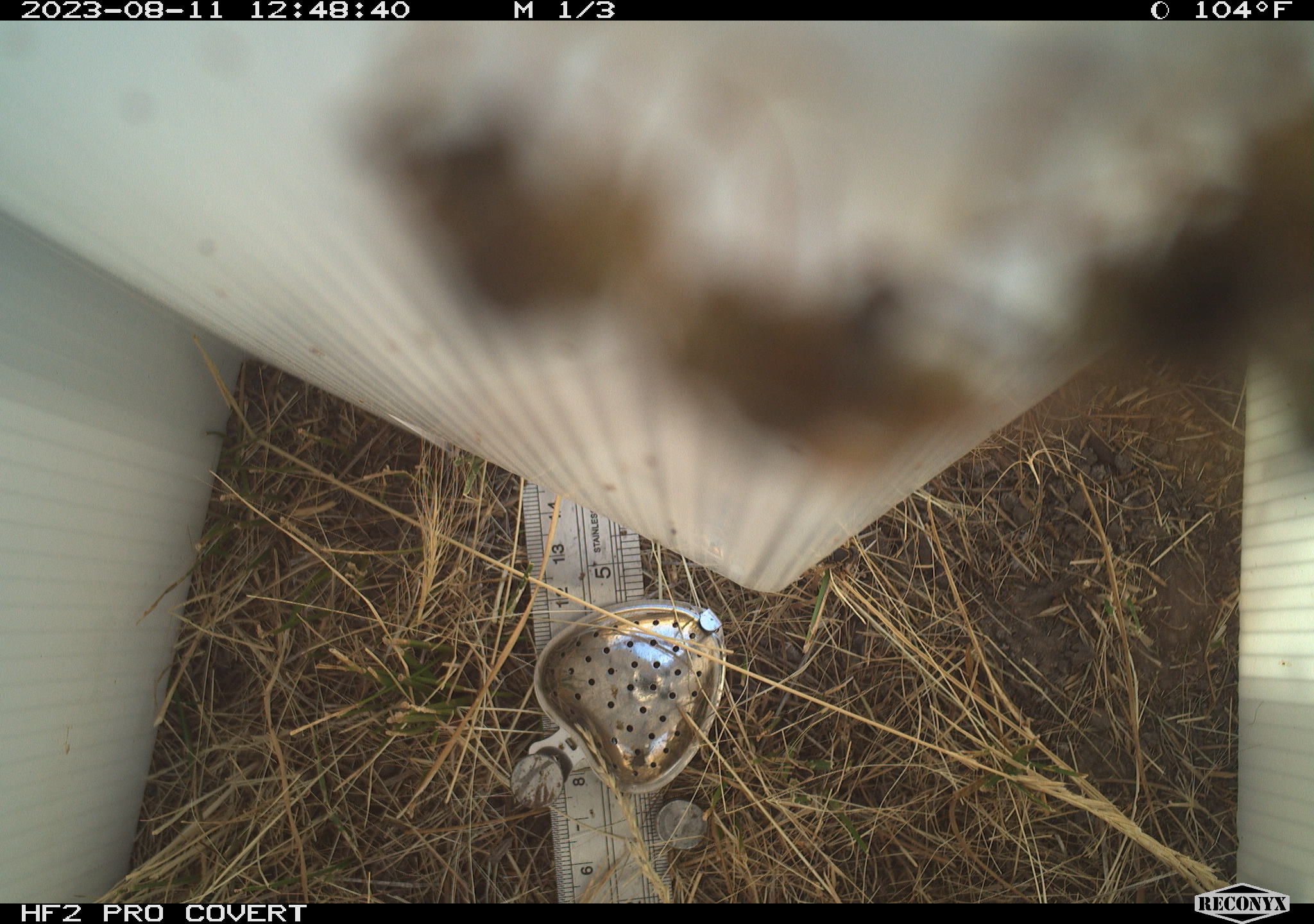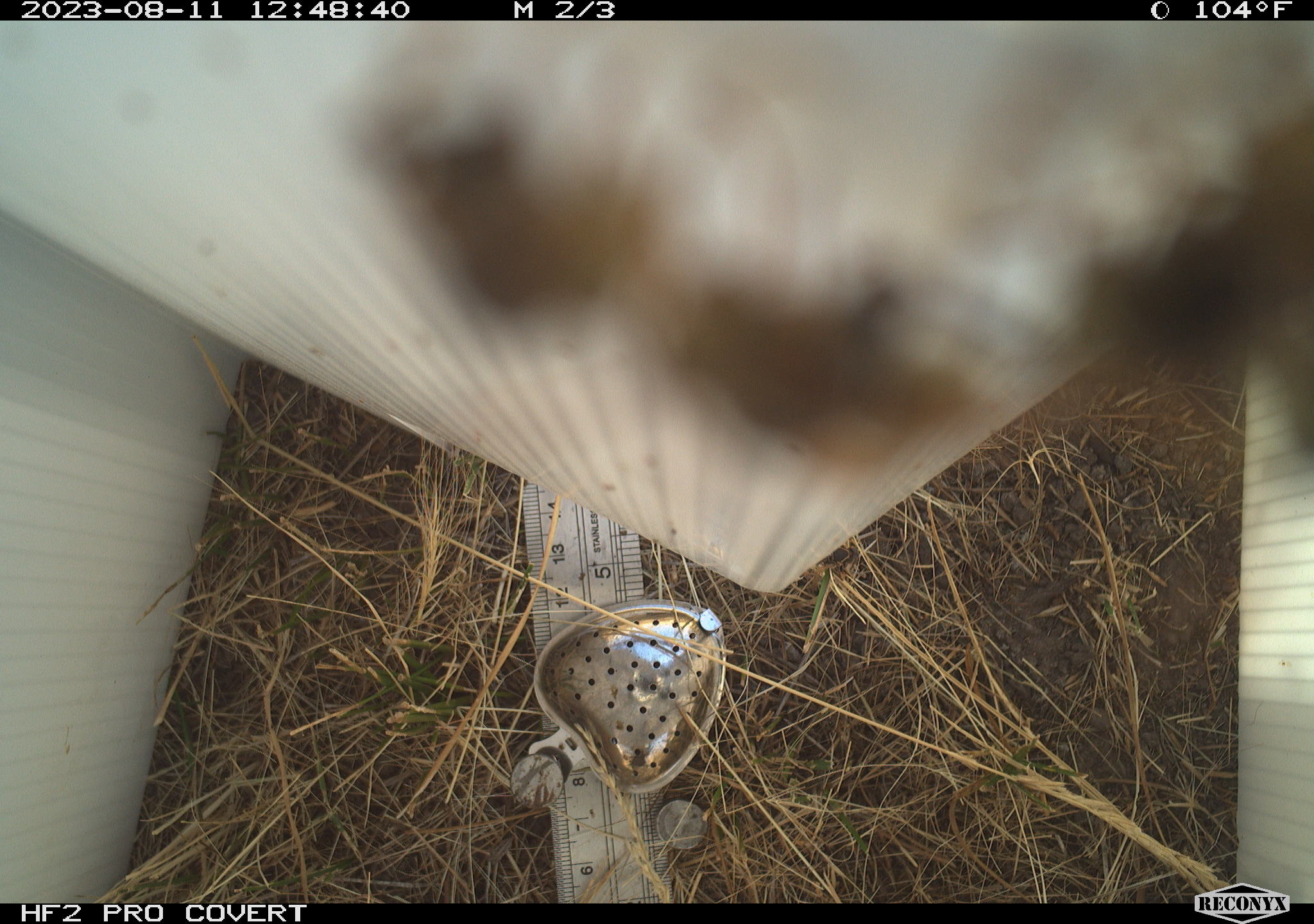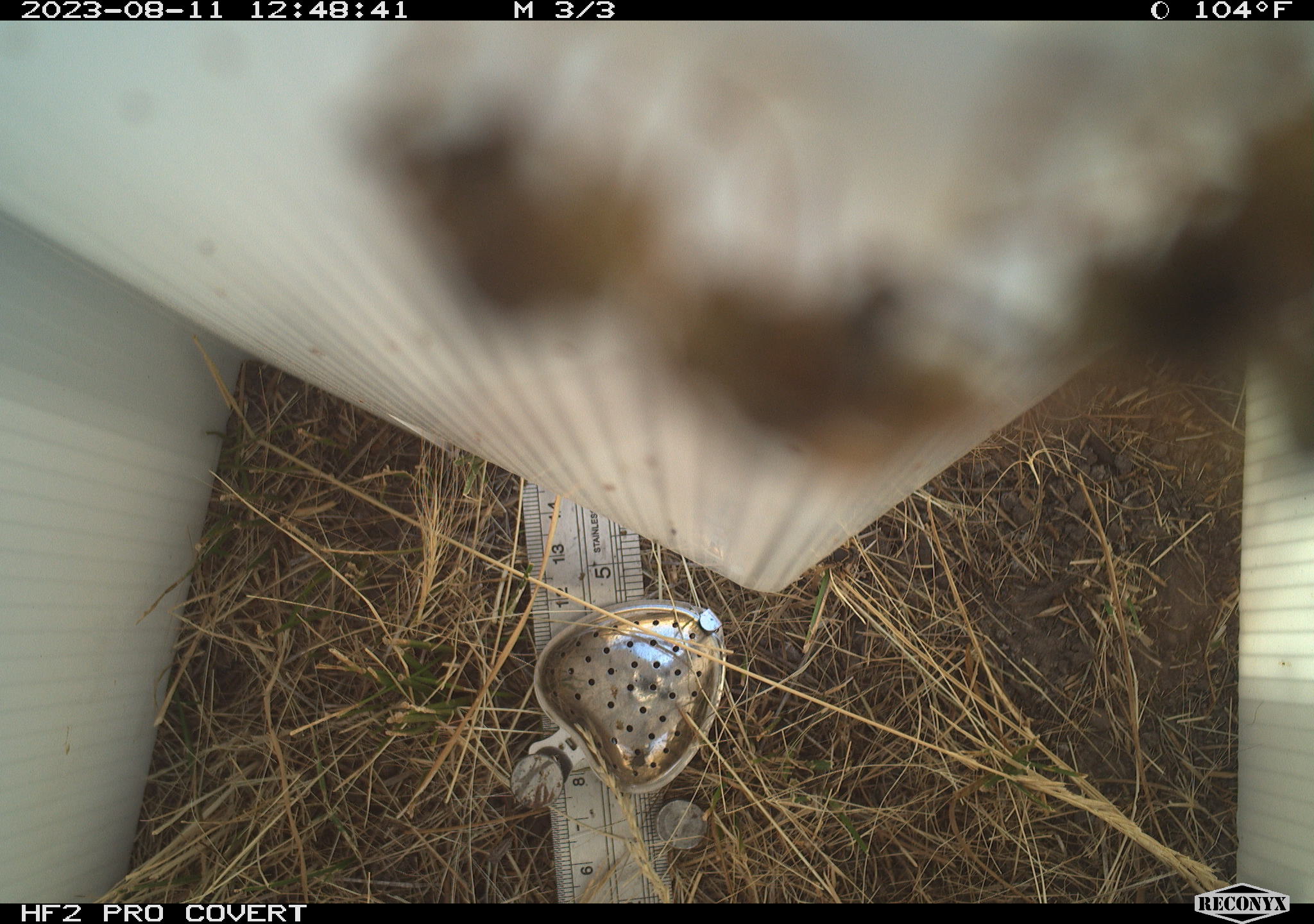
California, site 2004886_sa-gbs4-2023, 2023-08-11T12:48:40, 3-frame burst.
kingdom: Animalia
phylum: Arthropoda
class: Insecta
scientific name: Insecta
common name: insect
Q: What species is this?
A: Insect (Insecta).